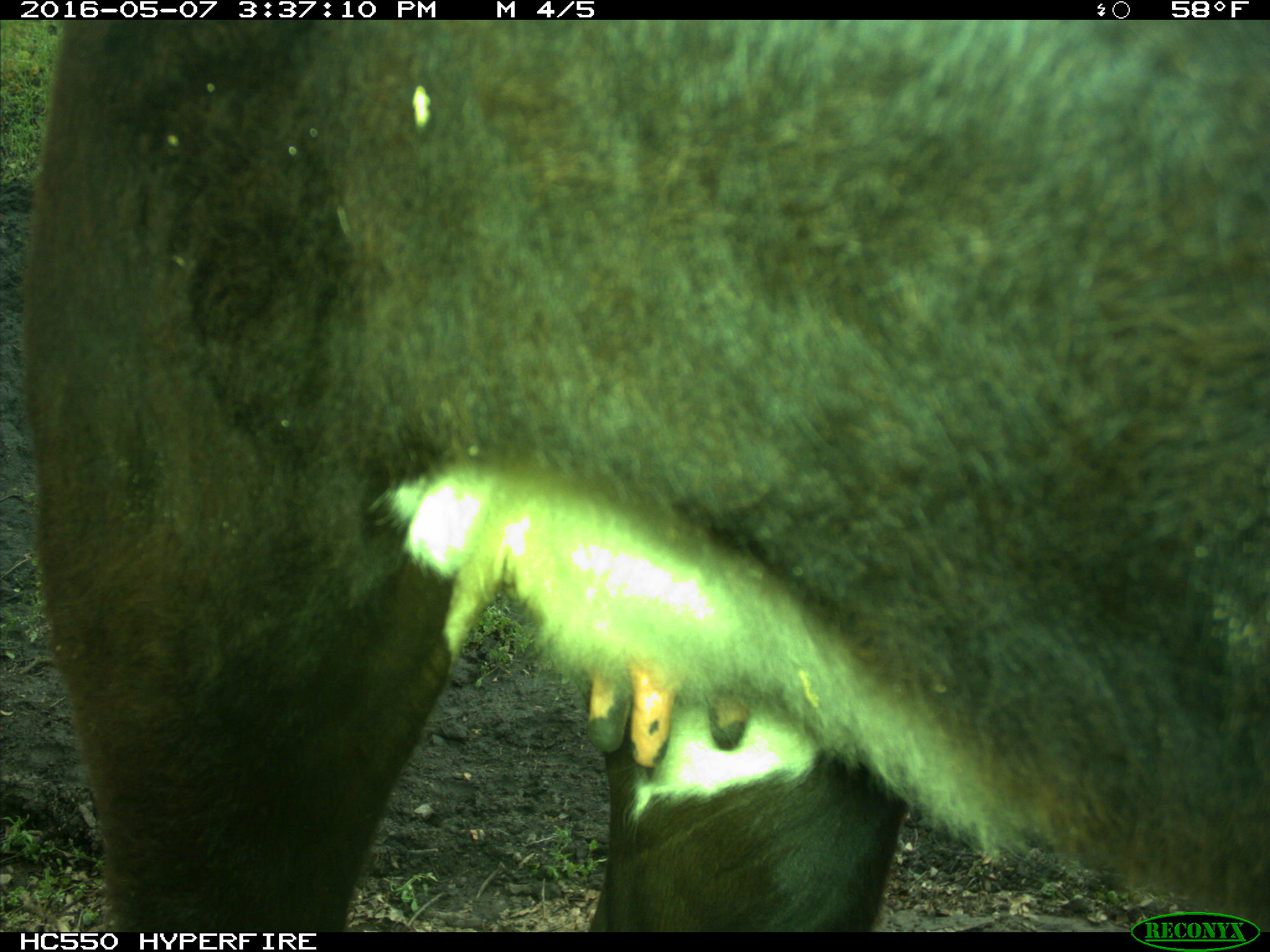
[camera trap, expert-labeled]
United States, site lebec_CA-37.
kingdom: Animalia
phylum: Chordata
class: Mammalia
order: Artiodactyla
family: Bovidae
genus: Bos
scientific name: Bos taurus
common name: domestic cow